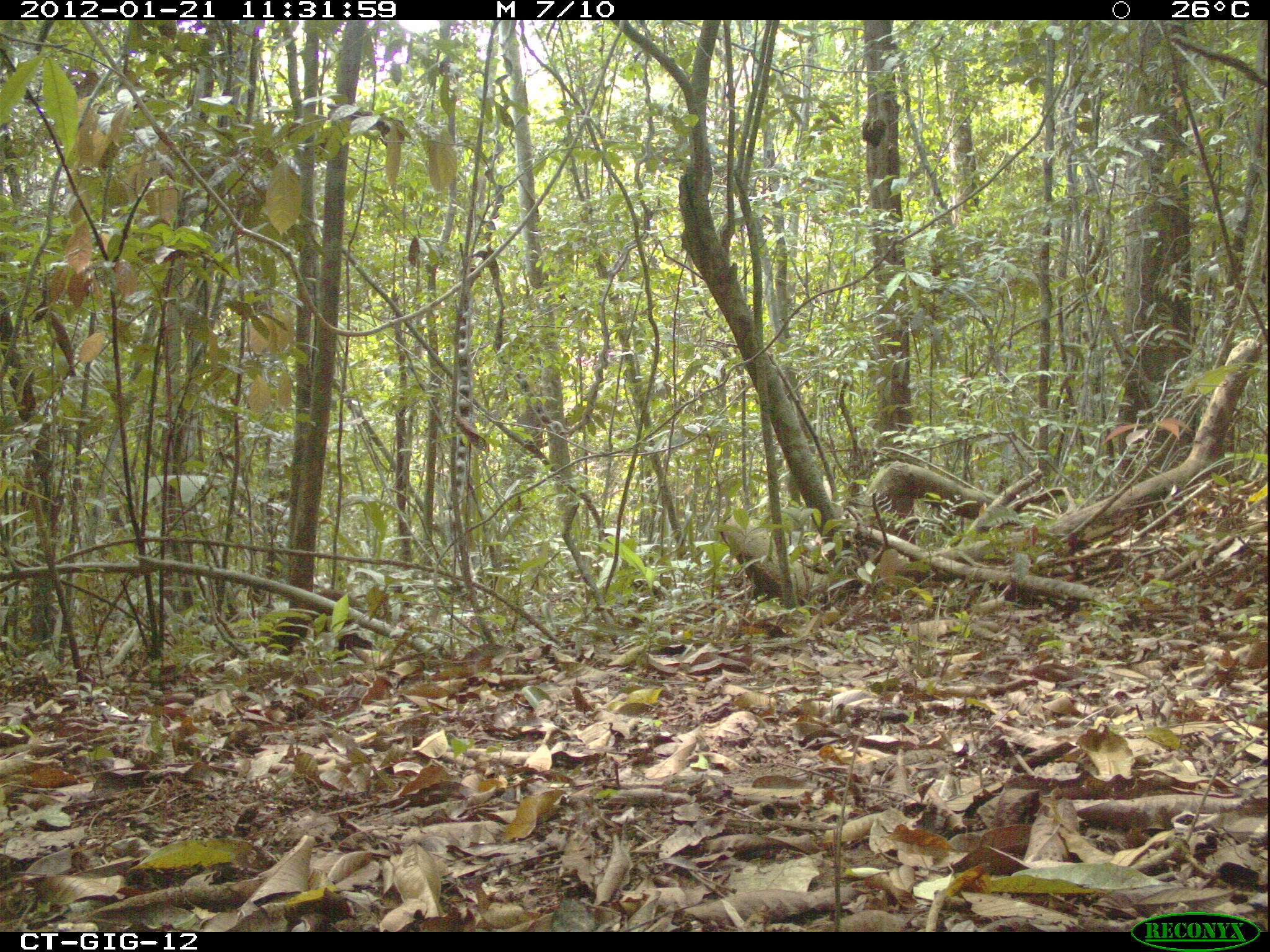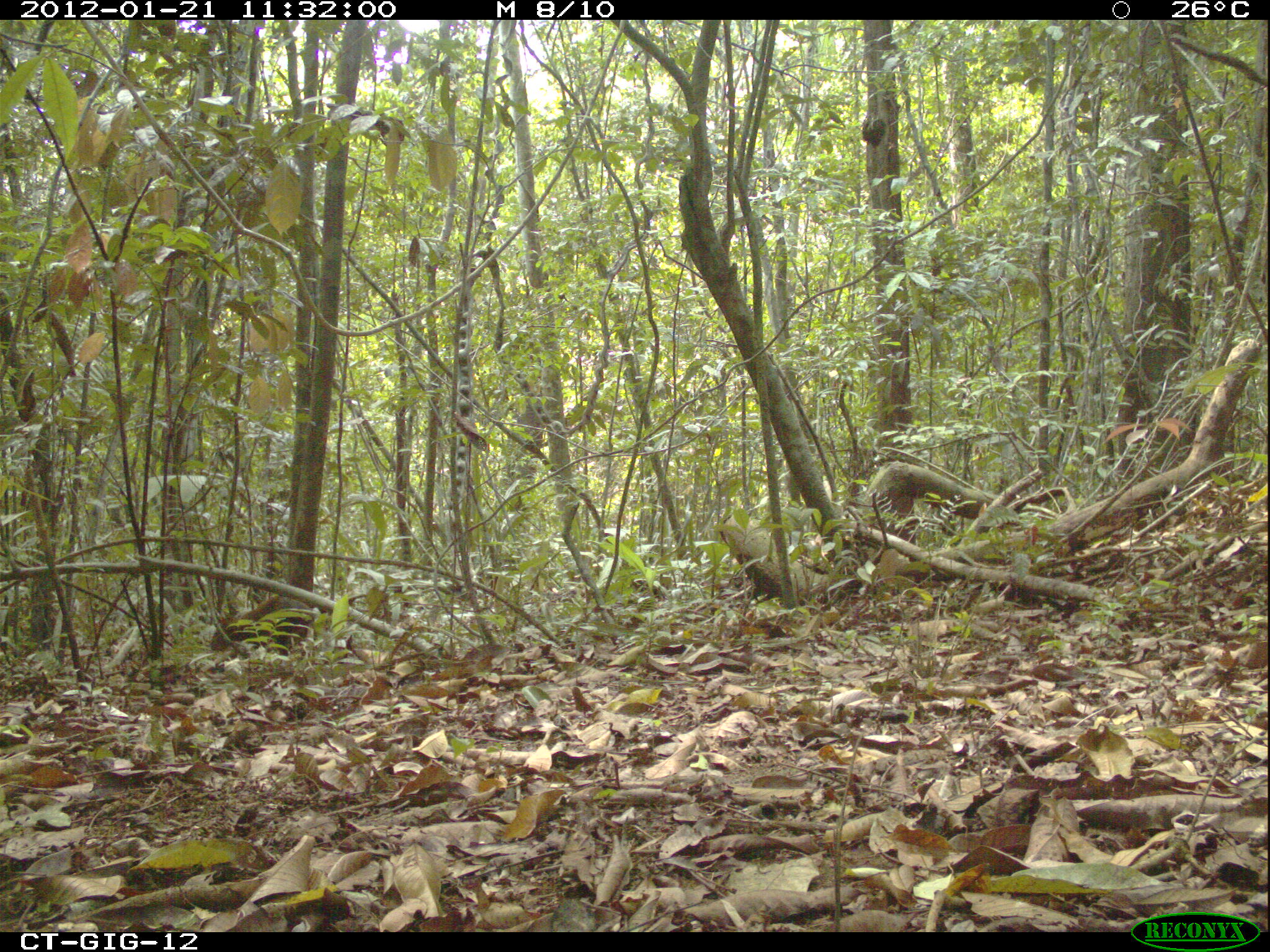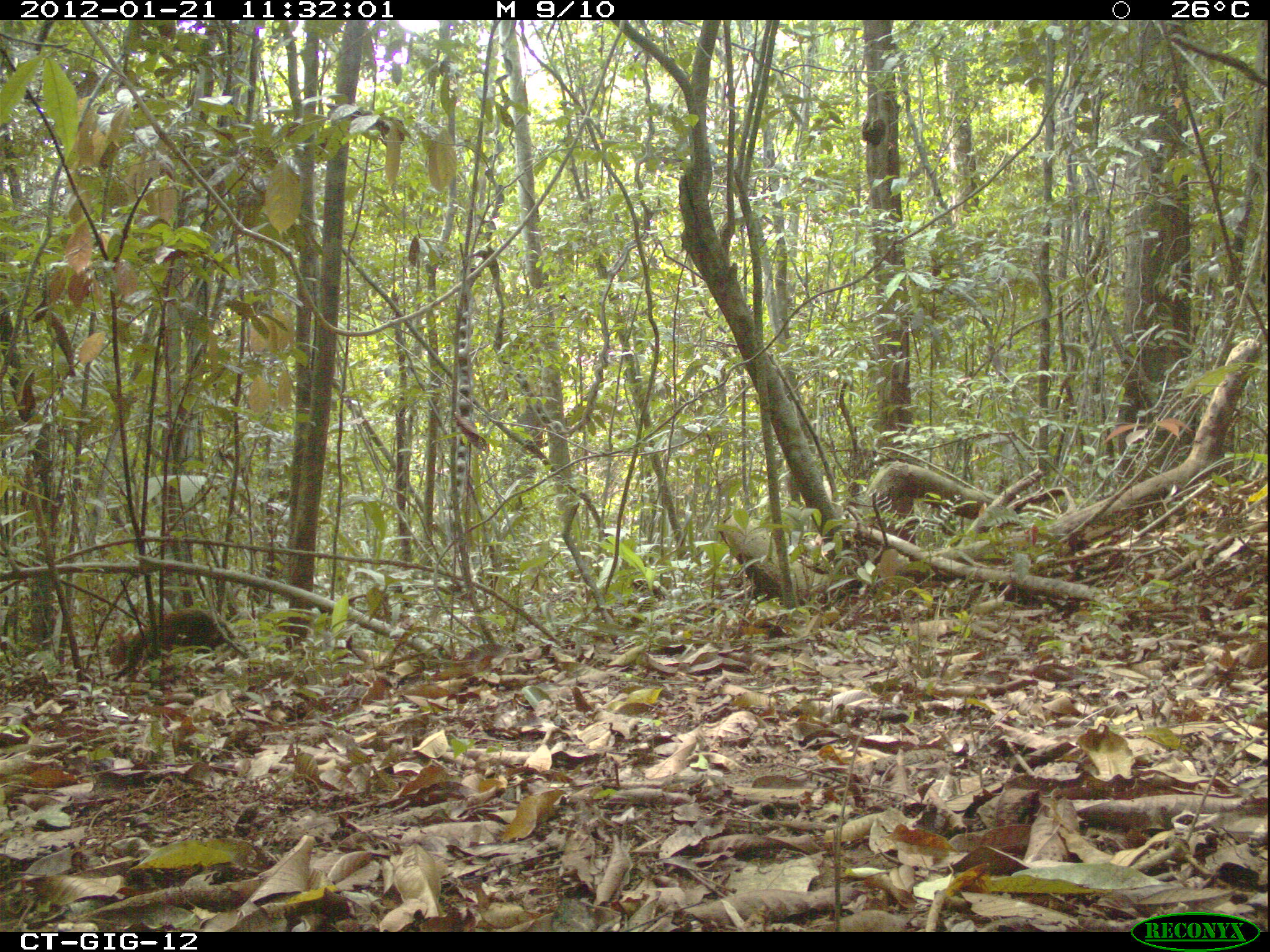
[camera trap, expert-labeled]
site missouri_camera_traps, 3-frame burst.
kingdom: Animalia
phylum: Chordata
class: Mammalia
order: Rodentia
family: Dasyproctidae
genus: Dasyprocta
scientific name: Dasyprocta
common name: agouti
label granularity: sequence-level